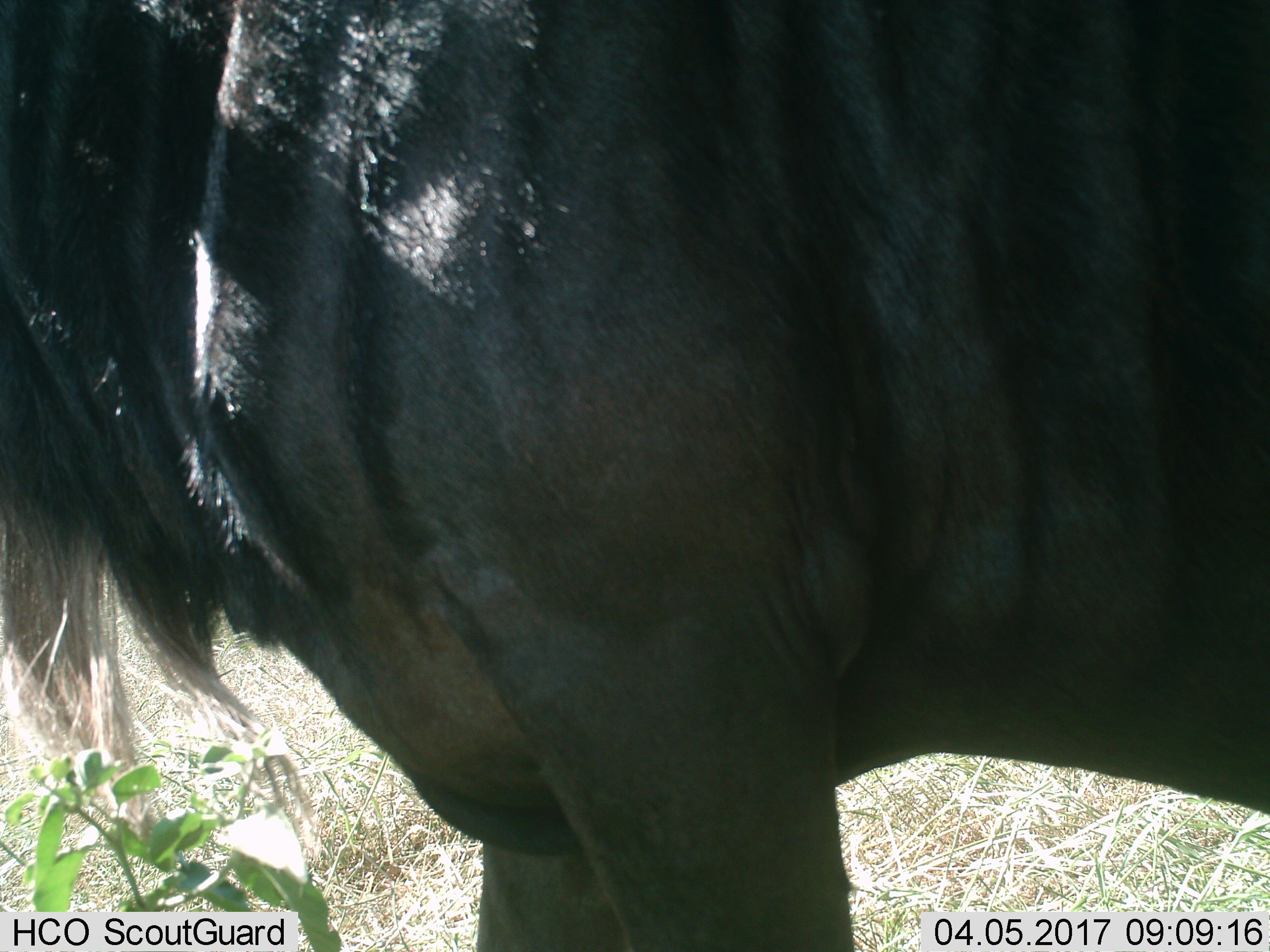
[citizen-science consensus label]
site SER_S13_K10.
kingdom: Animalia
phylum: Chordata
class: Mammalia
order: Artiodactyla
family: Bovidae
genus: Connochaetes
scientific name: Connochaetes taurinus taurinus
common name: blue wildebeest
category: wildebeestblue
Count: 1.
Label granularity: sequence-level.